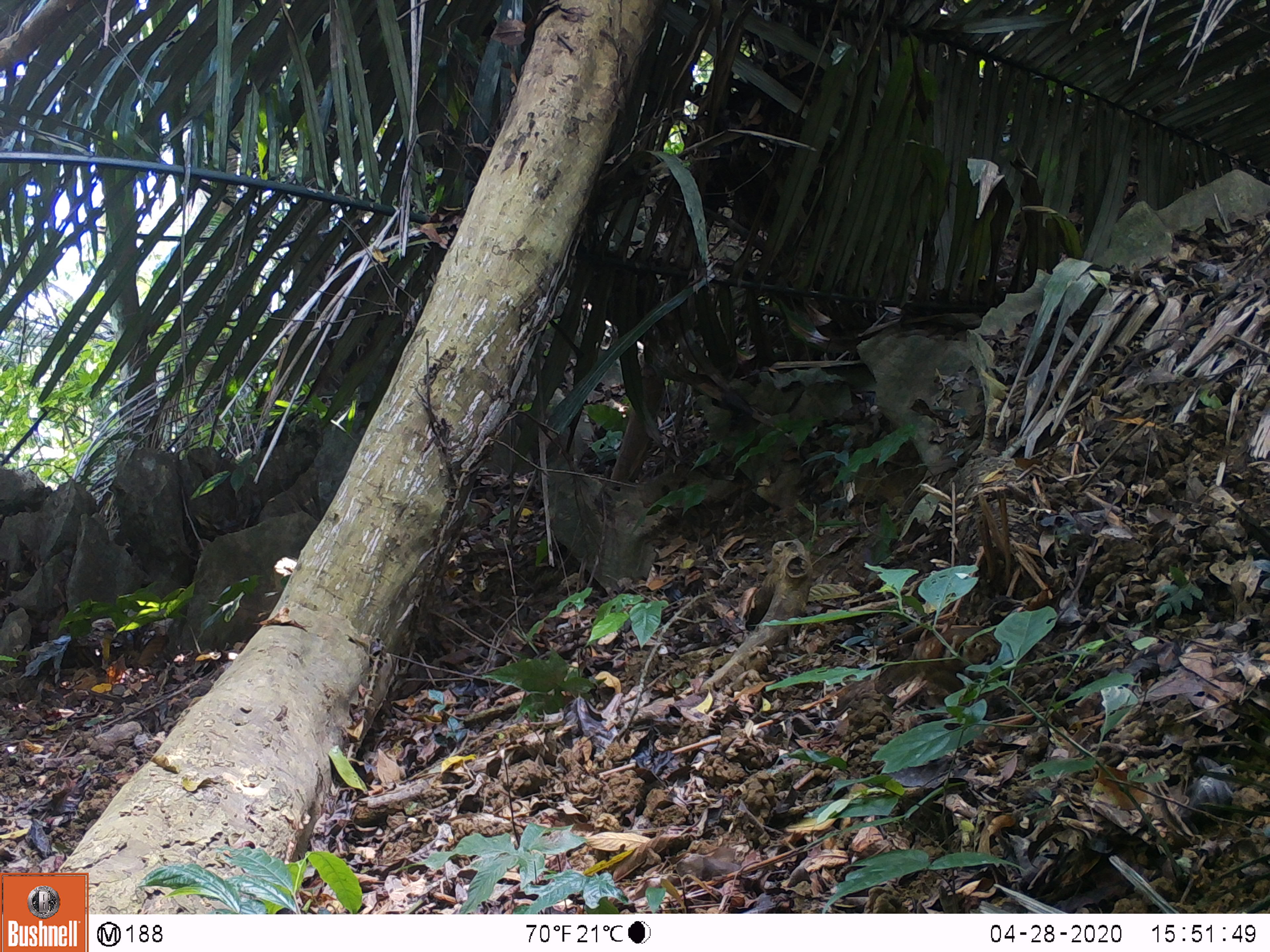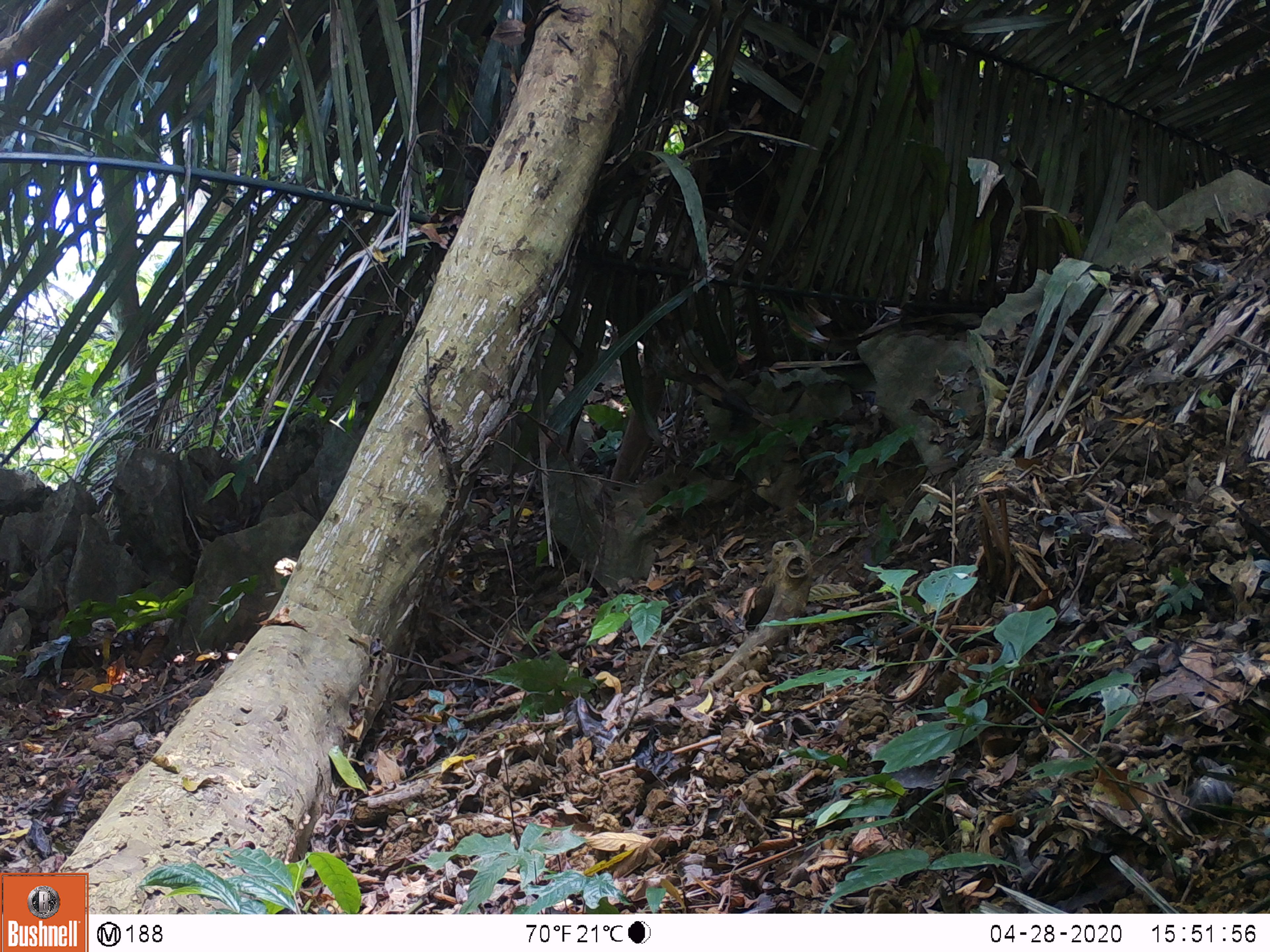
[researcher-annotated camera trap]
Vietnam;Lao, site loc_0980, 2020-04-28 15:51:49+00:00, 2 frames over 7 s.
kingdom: Animalia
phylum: Chordata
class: Aves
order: Galliformes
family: Phasianidae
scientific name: Phasianidae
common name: partridge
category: unidentified partridge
Unidentified partridge (partridge) (Phasianidae). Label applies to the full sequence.